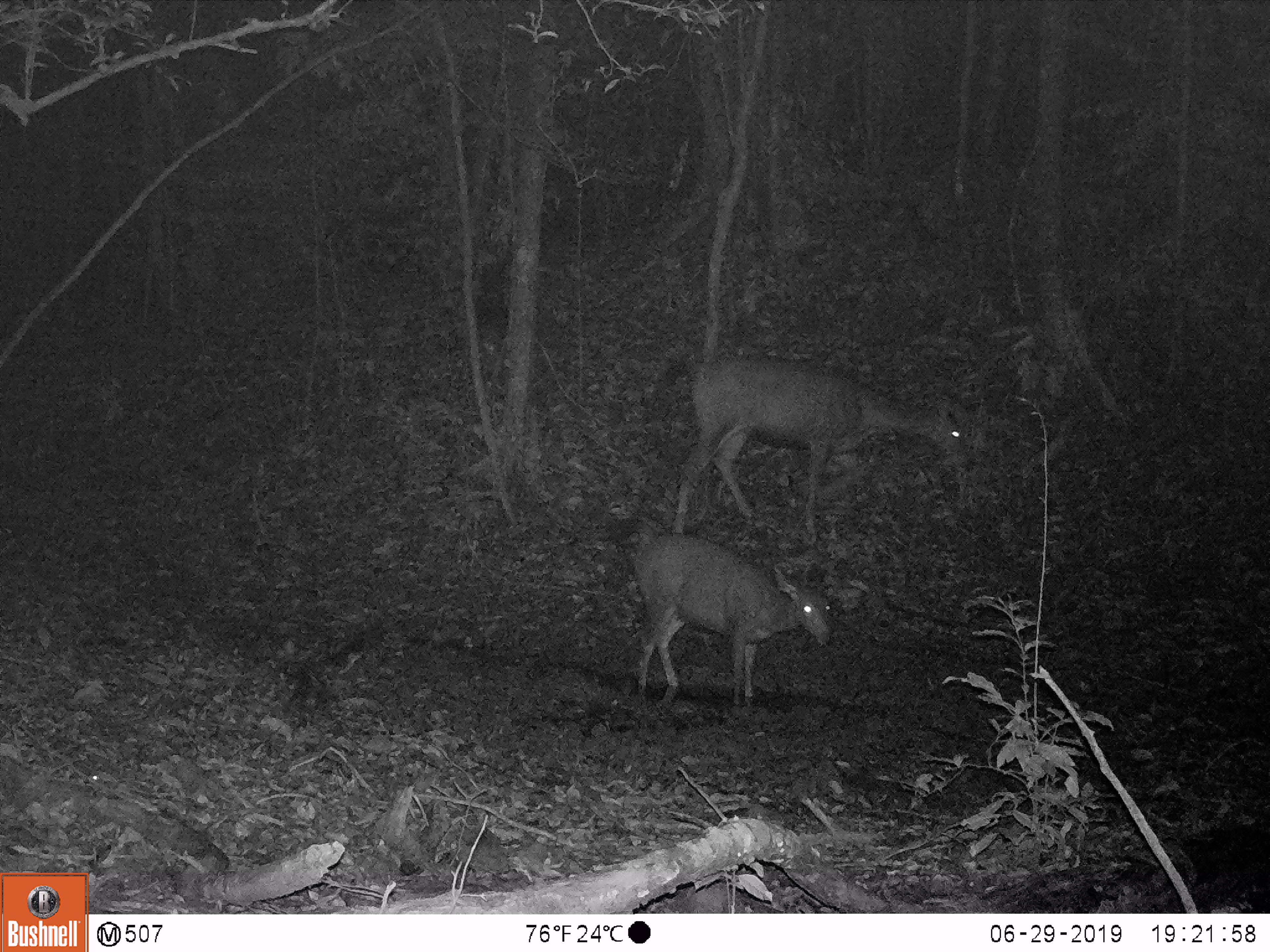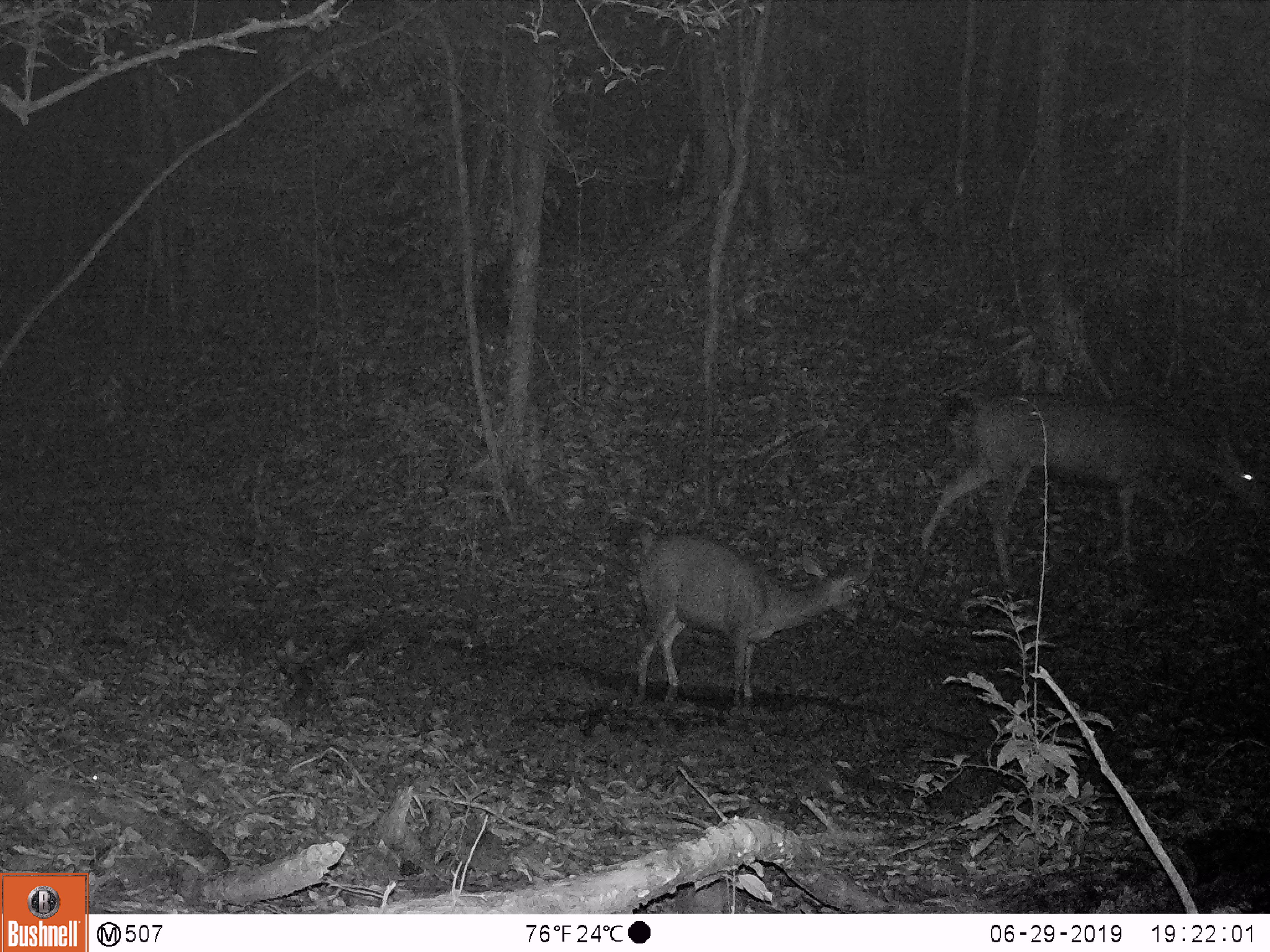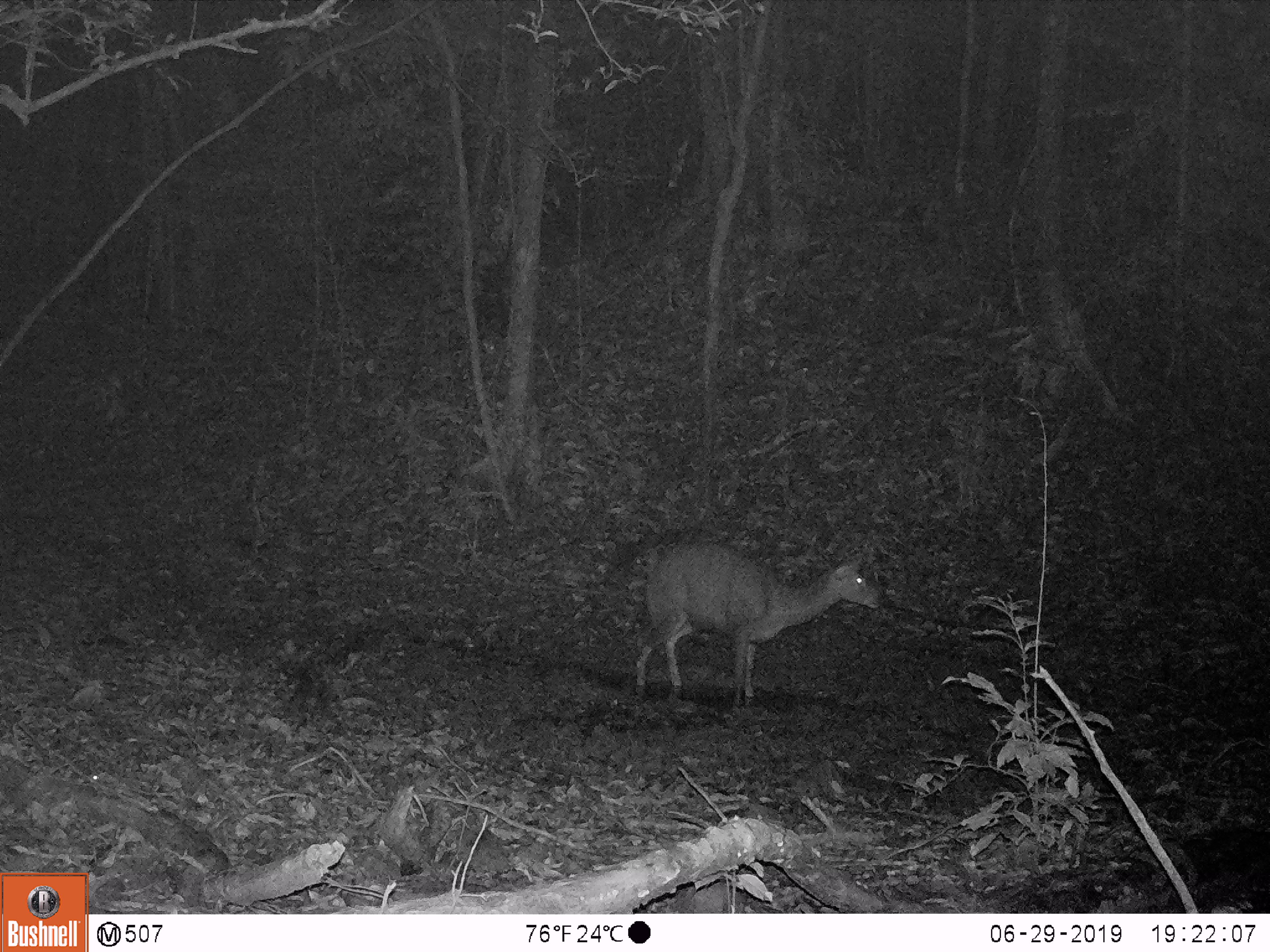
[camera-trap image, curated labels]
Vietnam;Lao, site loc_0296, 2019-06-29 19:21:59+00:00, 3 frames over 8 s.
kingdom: Animalia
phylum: Chordata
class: Mammalia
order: Artiodactyla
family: Cervidae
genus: Rusa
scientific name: Rusa unicolor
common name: sambar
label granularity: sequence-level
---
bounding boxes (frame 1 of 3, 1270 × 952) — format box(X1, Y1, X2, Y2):
sambar: box(669, 352, 970, 537); box(626, 530, 831, 708)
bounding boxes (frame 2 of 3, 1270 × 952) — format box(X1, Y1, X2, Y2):
sambar: box(920, 388, 1270, 595); box(634, 522, 878, 709)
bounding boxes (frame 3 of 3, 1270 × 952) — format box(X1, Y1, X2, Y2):
sambar: box(632, 538, 886, 714)